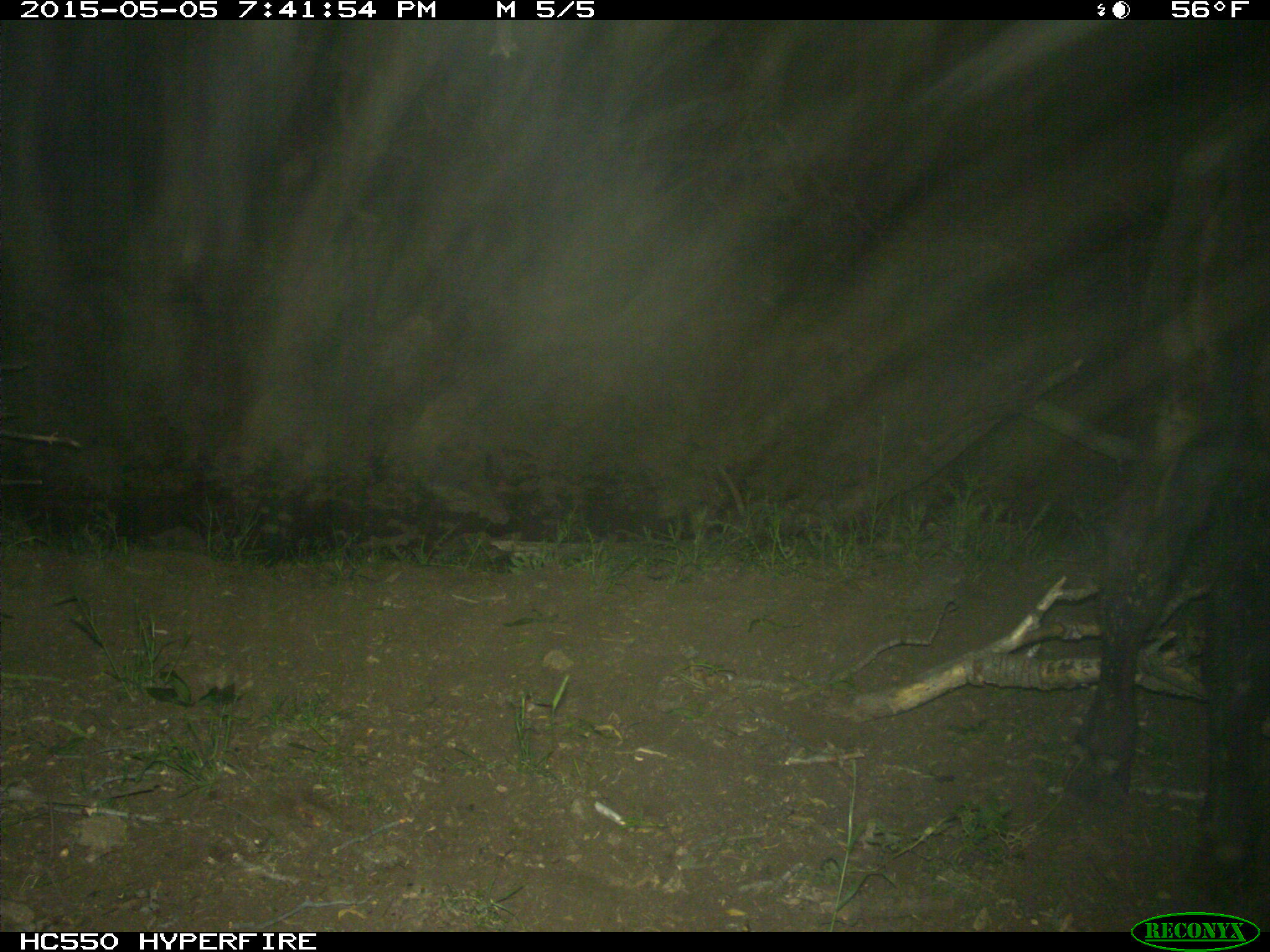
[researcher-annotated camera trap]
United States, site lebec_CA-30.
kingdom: Animalia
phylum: Chordata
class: Mammalia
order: Artiodactyla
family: Bovidae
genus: Bos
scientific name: Bos taurus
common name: domestic cow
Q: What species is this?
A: Bos taurus (domestic cow).